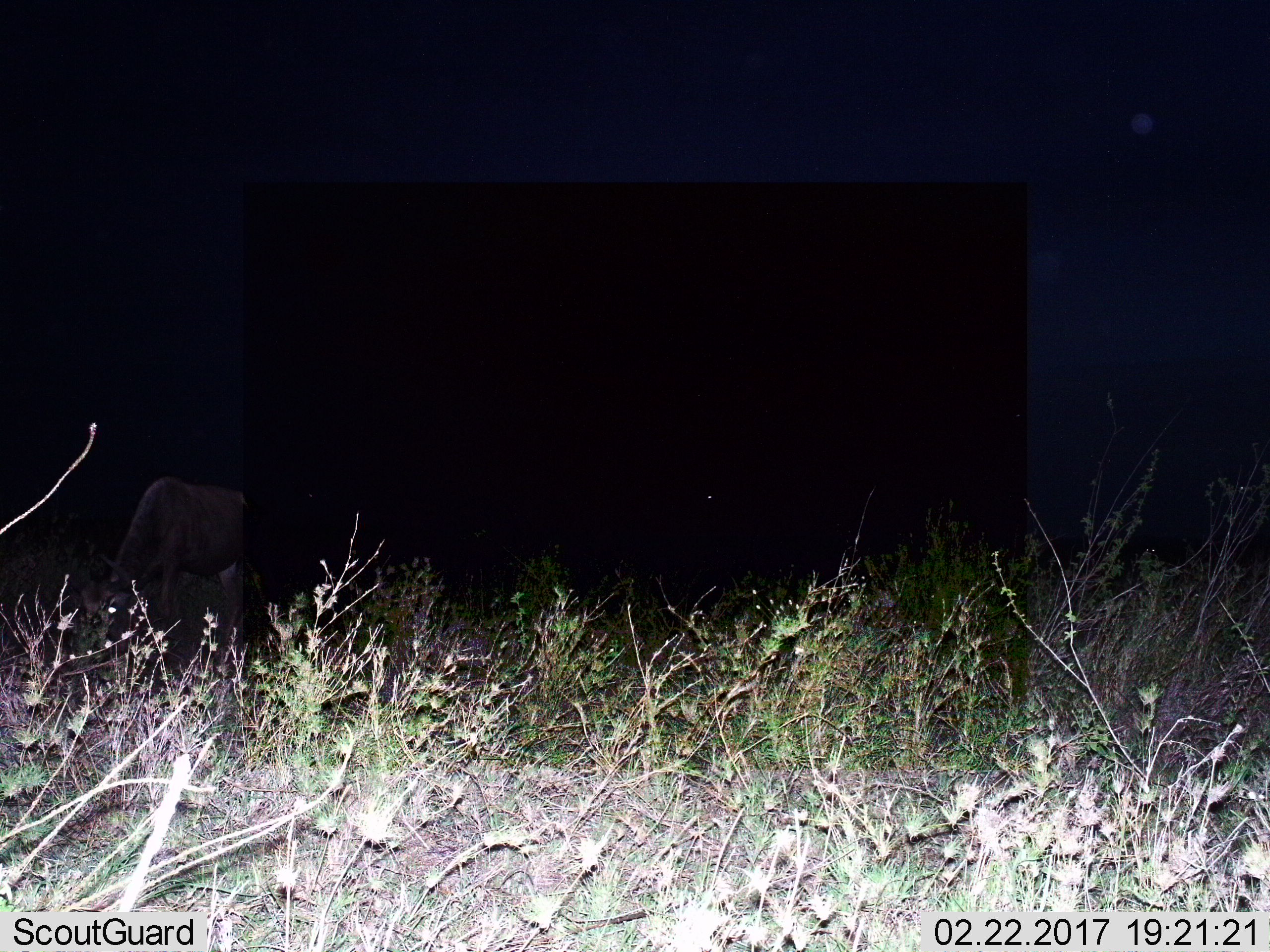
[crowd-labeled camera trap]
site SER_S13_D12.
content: unidentified animal